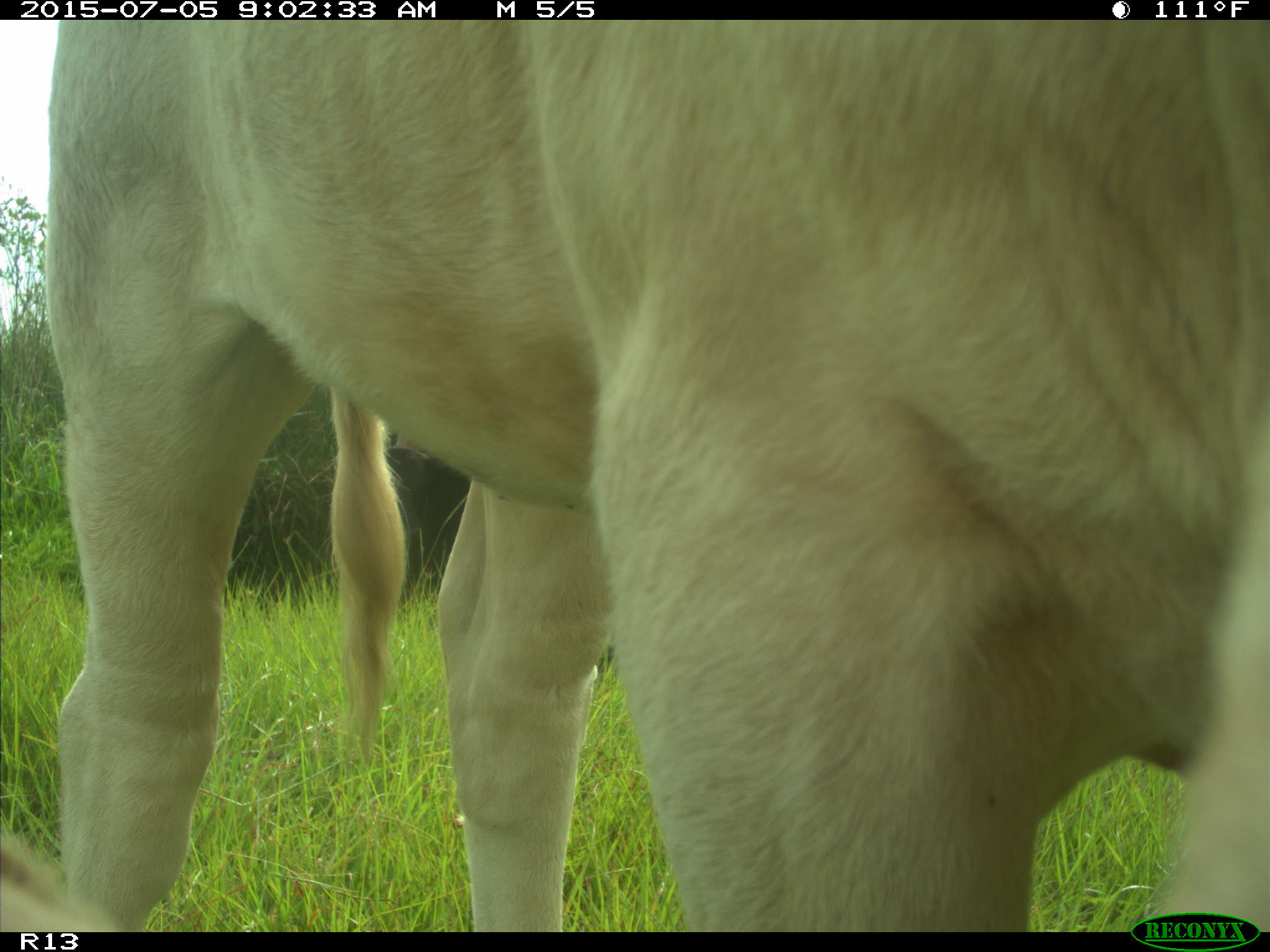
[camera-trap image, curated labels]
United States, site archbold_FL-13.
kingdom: Animalia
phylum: Chordata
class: Mammalia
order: Artiodactyla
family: Bovidae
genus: Bos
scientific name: Bos taurus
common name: domestic cow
Bos taurus (domestic cow).